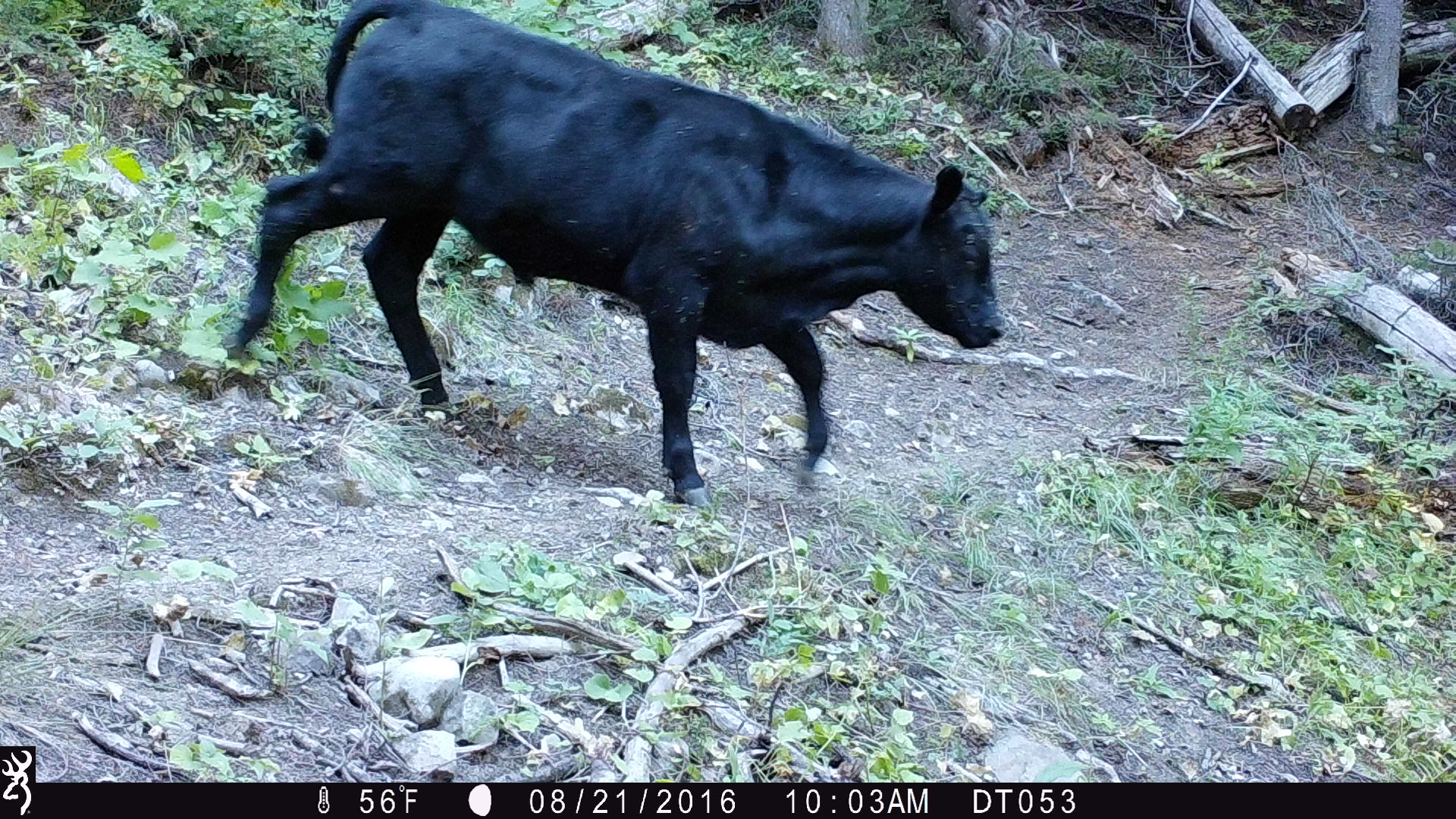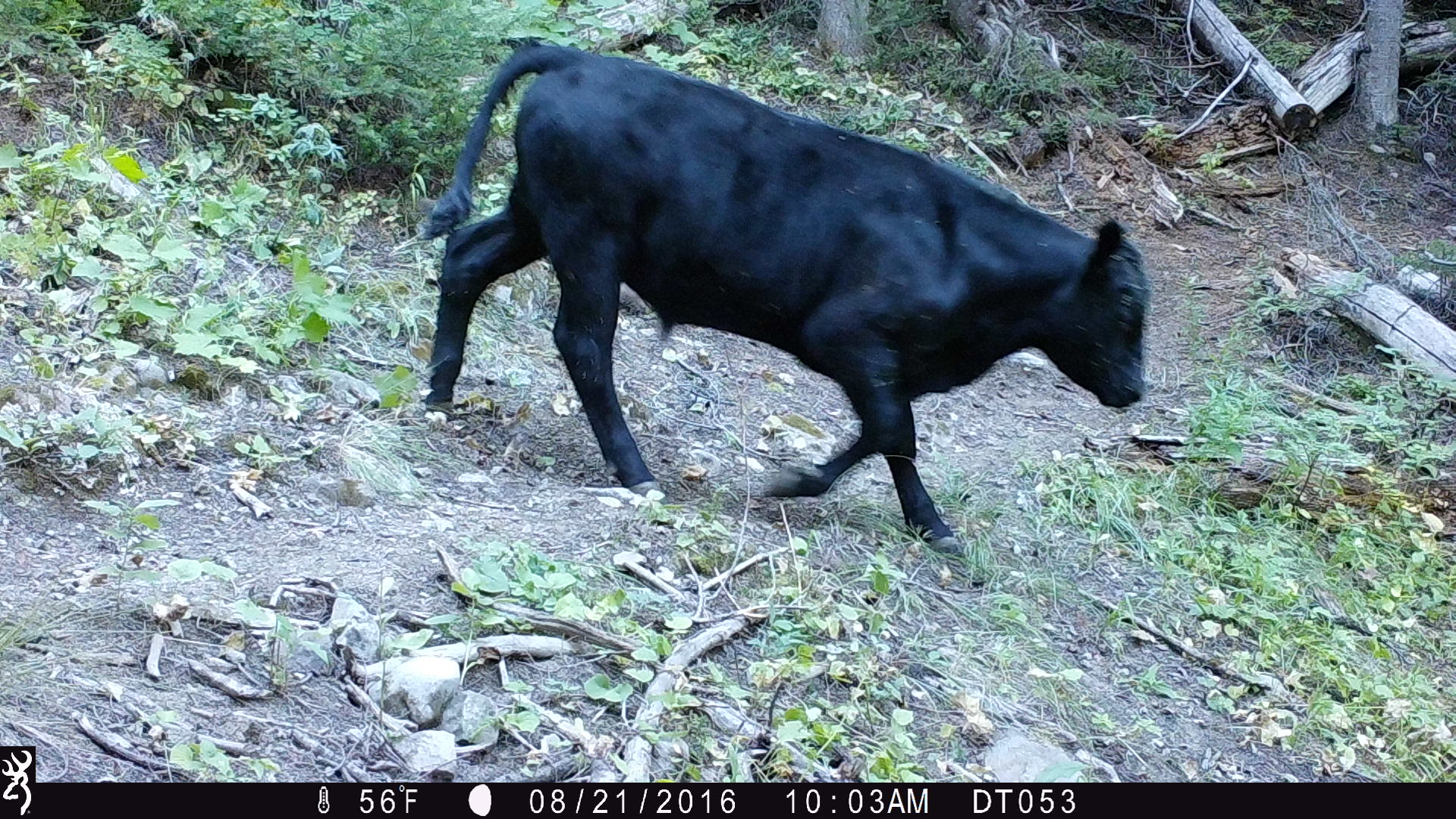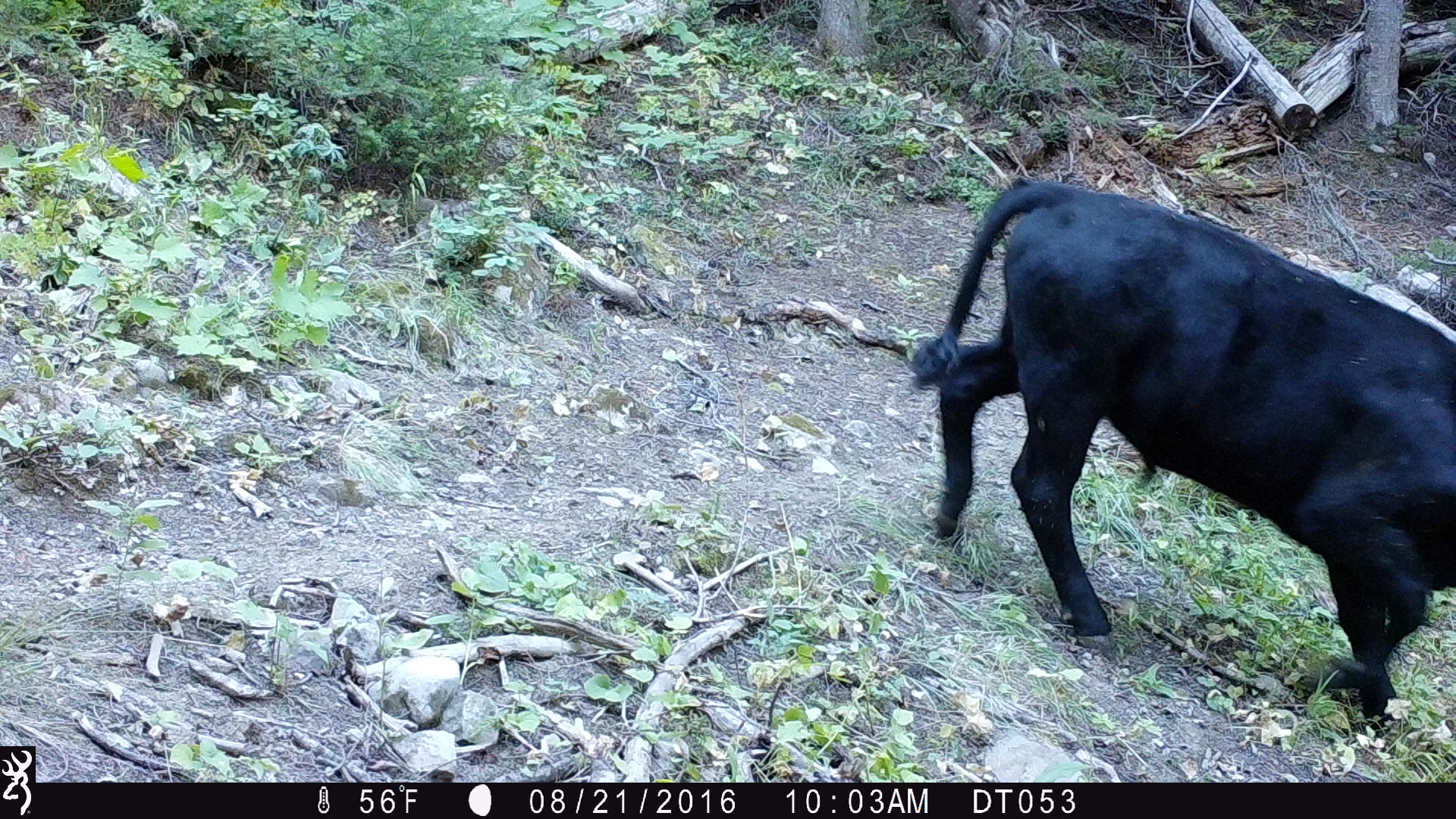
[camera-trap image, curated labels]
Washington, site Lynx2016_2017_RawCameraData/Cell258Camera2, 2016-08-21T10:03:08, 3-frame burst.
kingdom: Animalia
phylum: Chordata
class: Mammalia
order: Artiodactyla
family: Bovidae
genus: Bos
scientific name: Bos taurus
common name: domestic cattle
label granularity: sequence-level